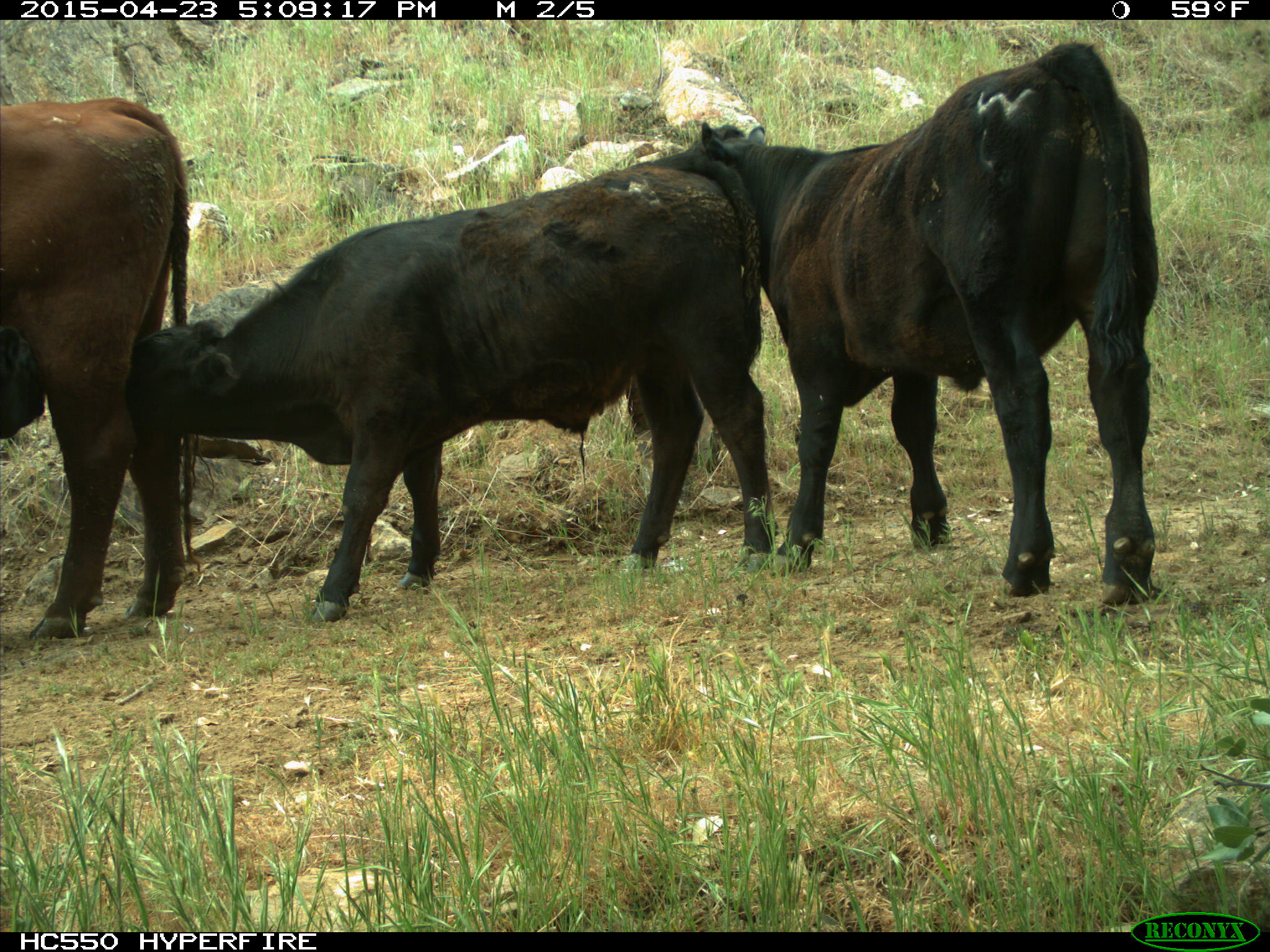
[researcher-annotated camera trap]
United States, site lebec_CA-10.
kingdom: Animalia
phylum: Chordata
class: Mammalia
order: Artiodactyla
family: Bovidae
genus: Bos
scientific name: Bos taurus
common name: domestic cow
Bos taurus (domestic cow).